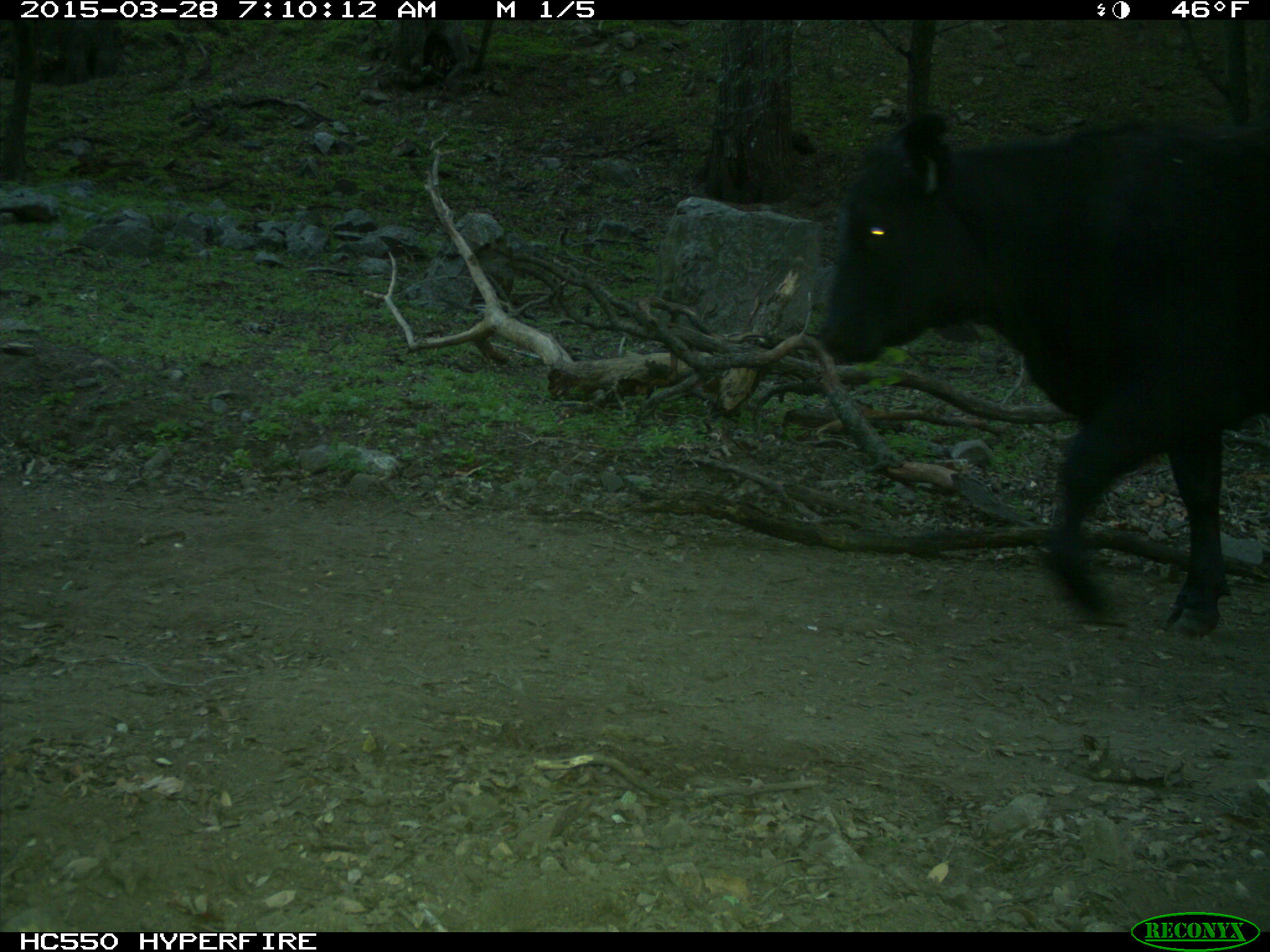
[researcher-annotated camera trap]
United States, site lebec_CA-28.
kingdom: Animalia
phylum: Chordata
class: Mammalia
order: Artiodactyla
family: Bovidae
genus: Bos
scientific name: Bos taurus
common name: domestic cow